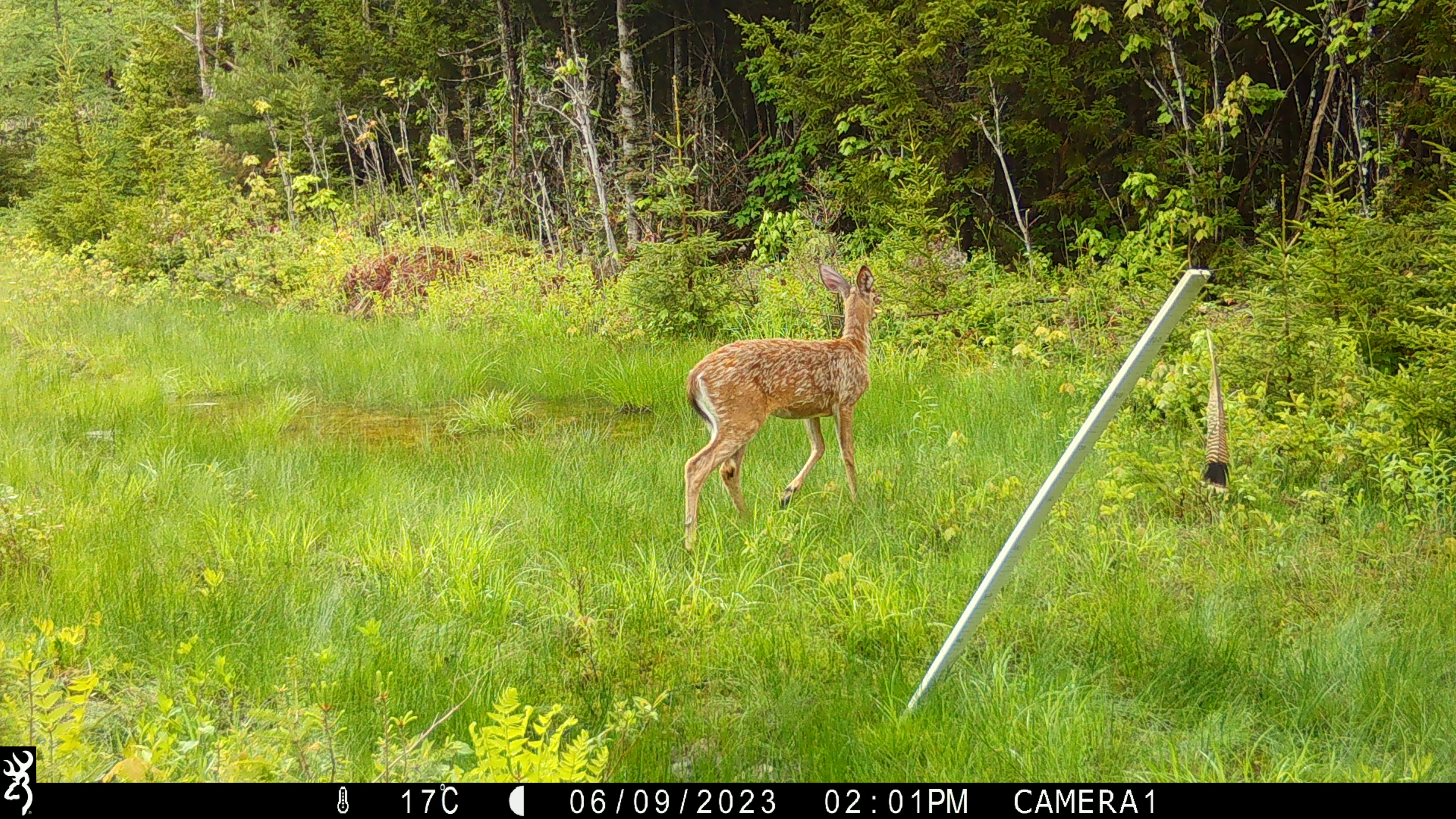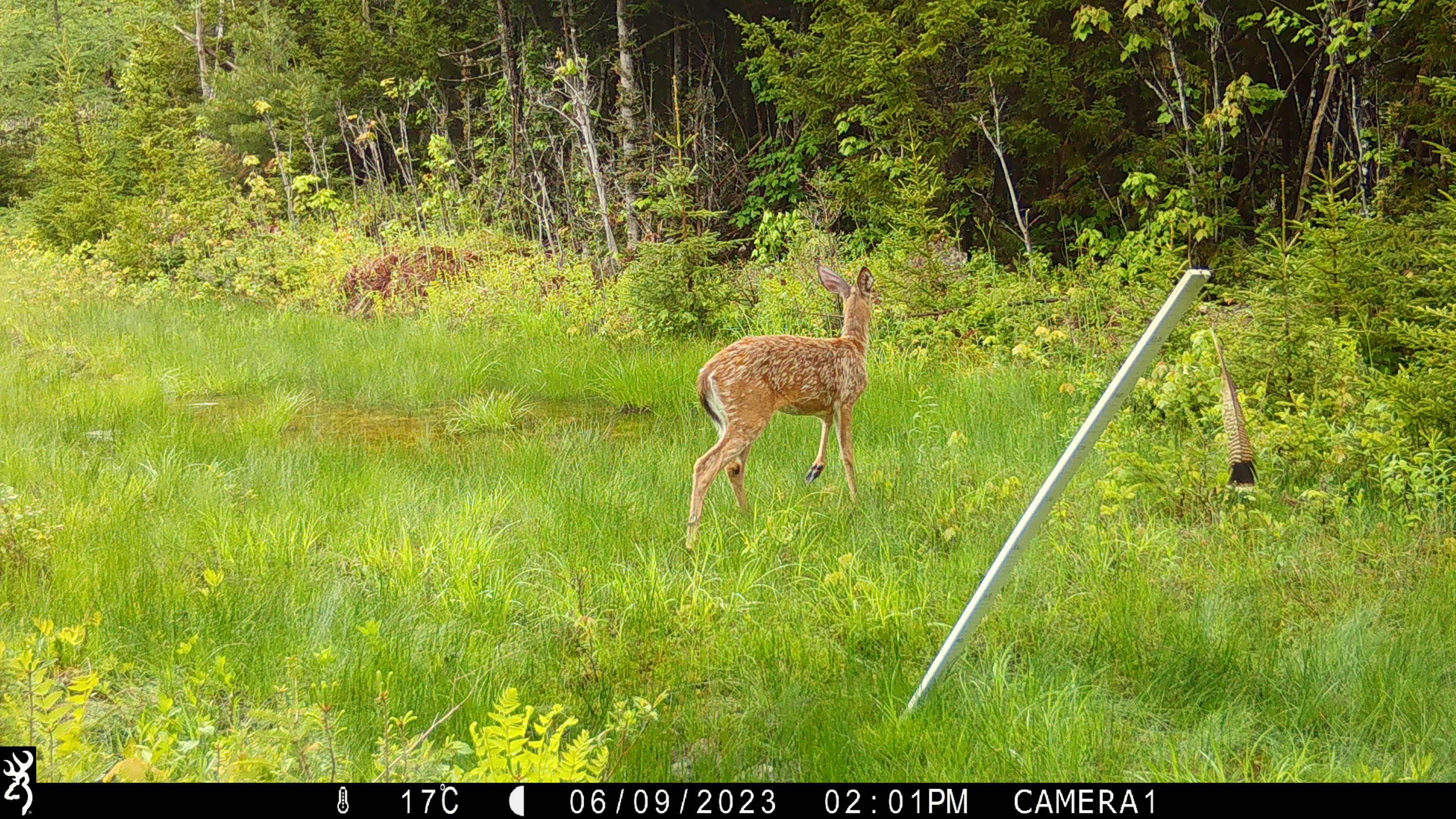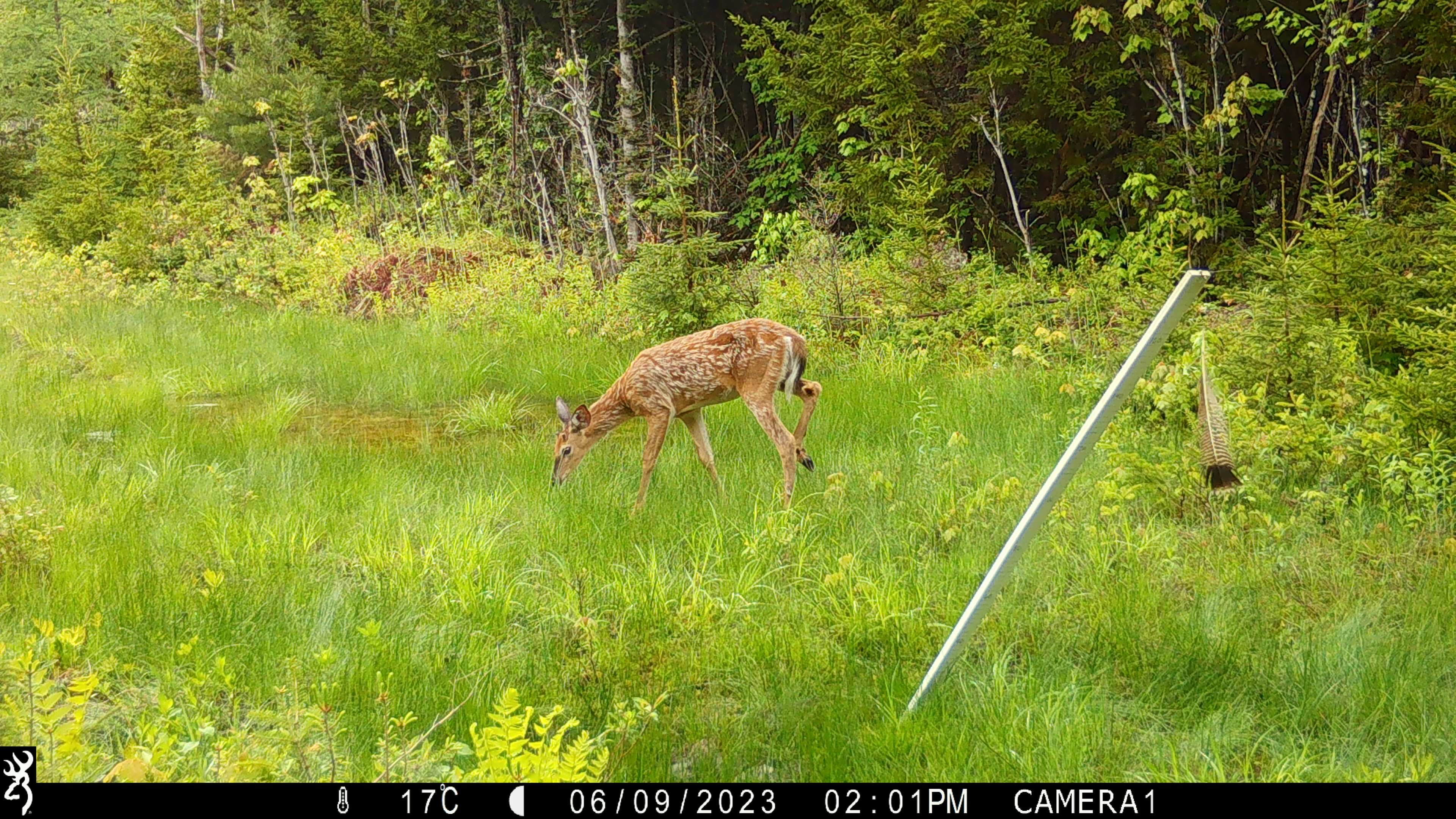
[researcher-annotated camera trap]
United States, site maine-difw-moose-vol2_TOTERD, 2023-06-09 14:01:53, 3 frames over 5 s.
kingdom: Animalia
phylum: Chordata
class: Mammalia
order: Artiodactyla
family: Cervidae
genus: Odocoileus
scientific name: Odocoileus virginianus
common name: white-tailed deer